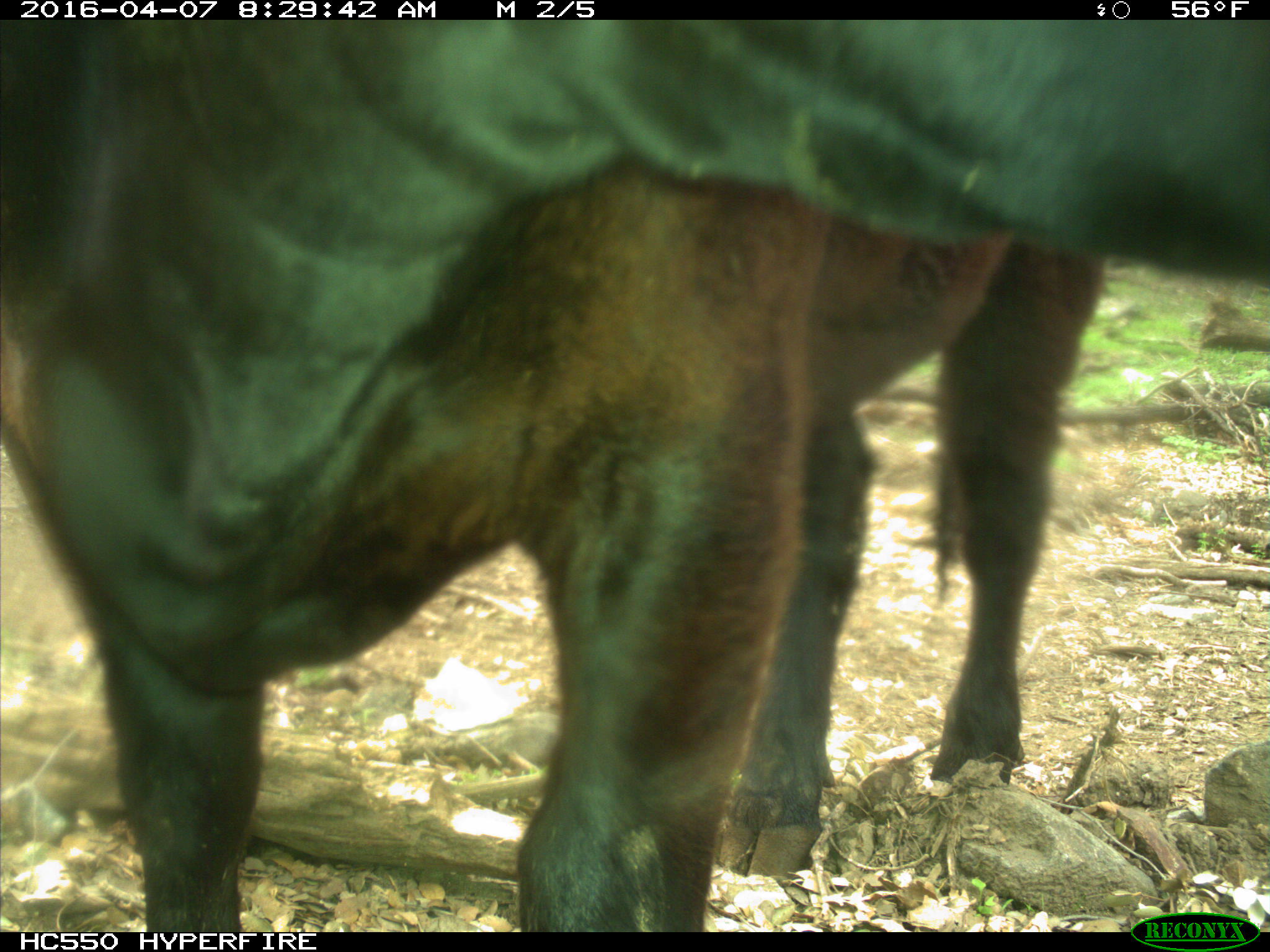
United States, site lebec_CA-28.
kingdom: Animalia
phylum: Chordata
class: Mammalia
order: Artiodactyla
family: Bovidae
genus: Bos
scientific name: Bos taurus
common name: domestic cow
Bos taurus (domestic cow).